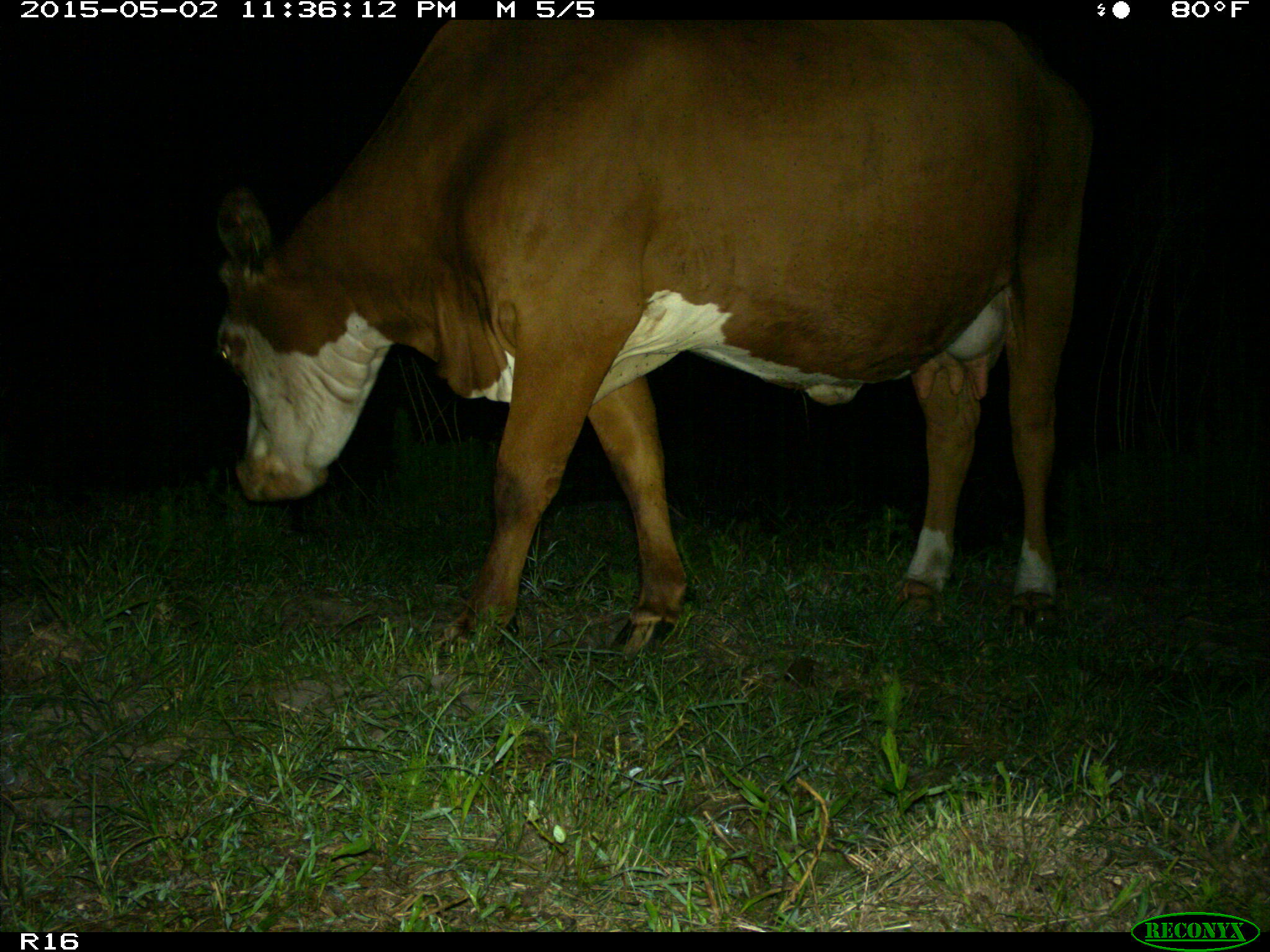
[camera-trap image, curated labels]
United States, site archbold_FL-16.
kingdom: Animalia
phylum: Chordata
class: Mammalia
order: Artiodactyla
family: Bovidae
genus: Bos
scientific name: Bos taurus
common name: domestic cow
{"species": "Bos taurus (domestic cow)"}